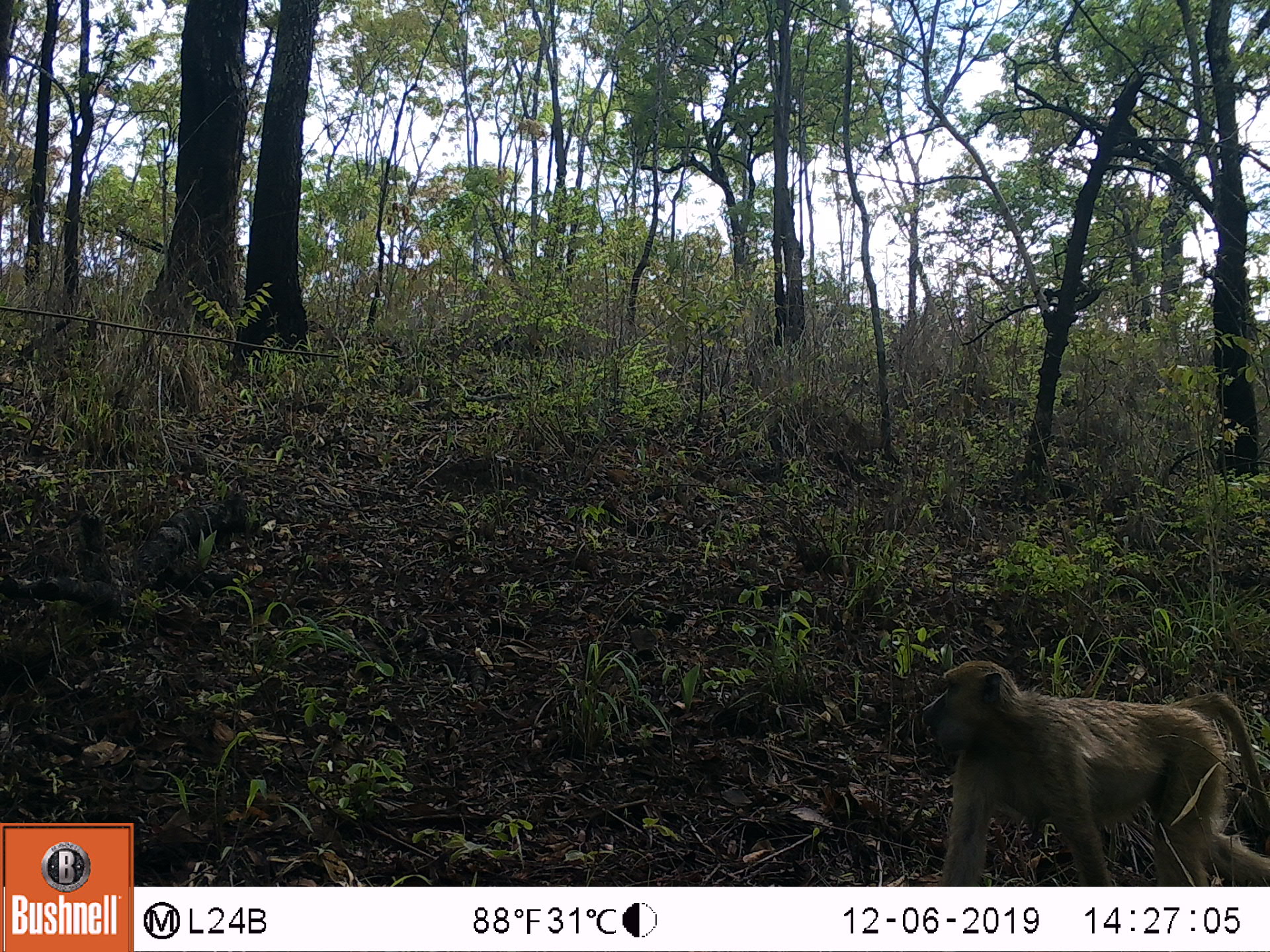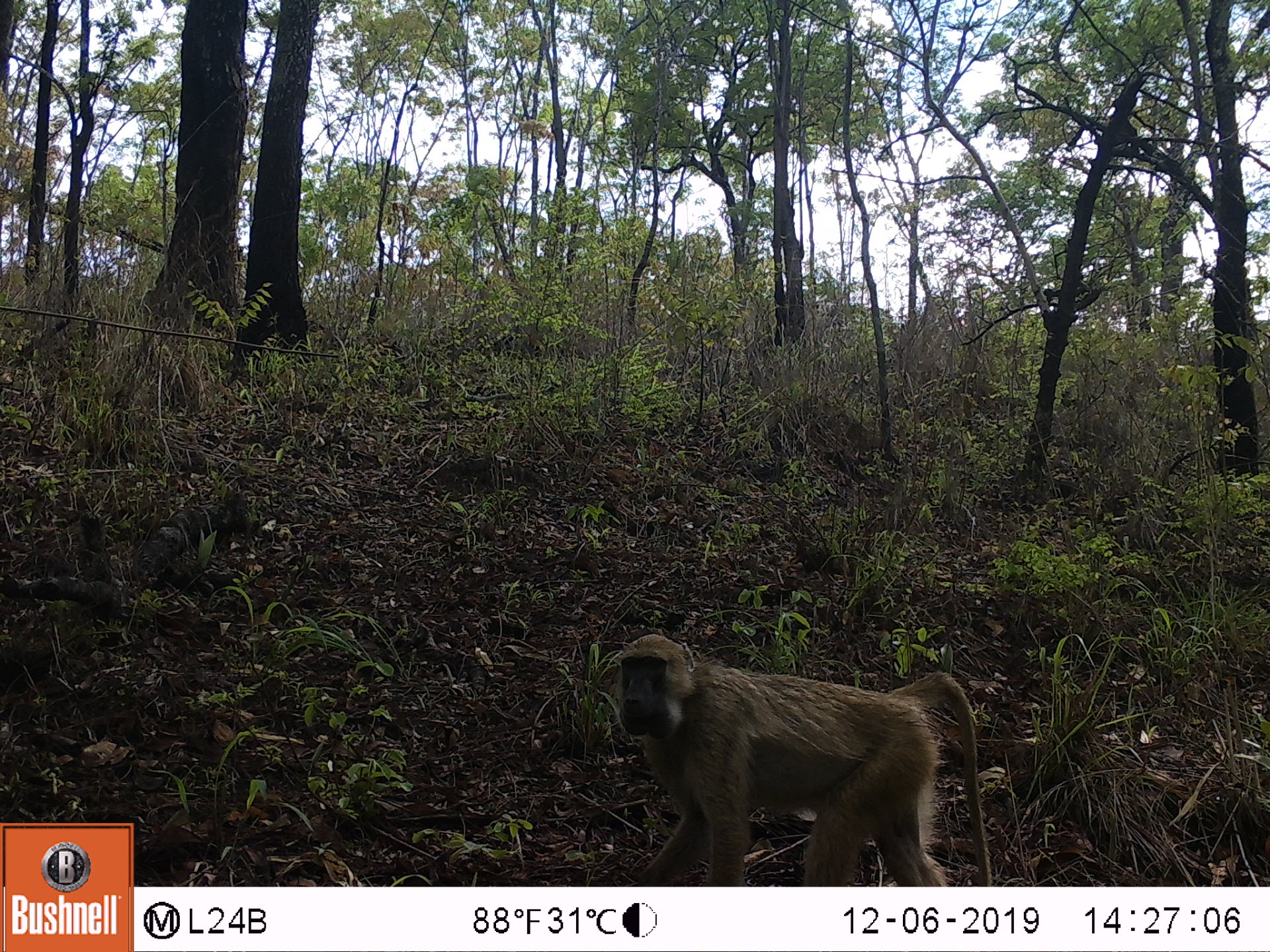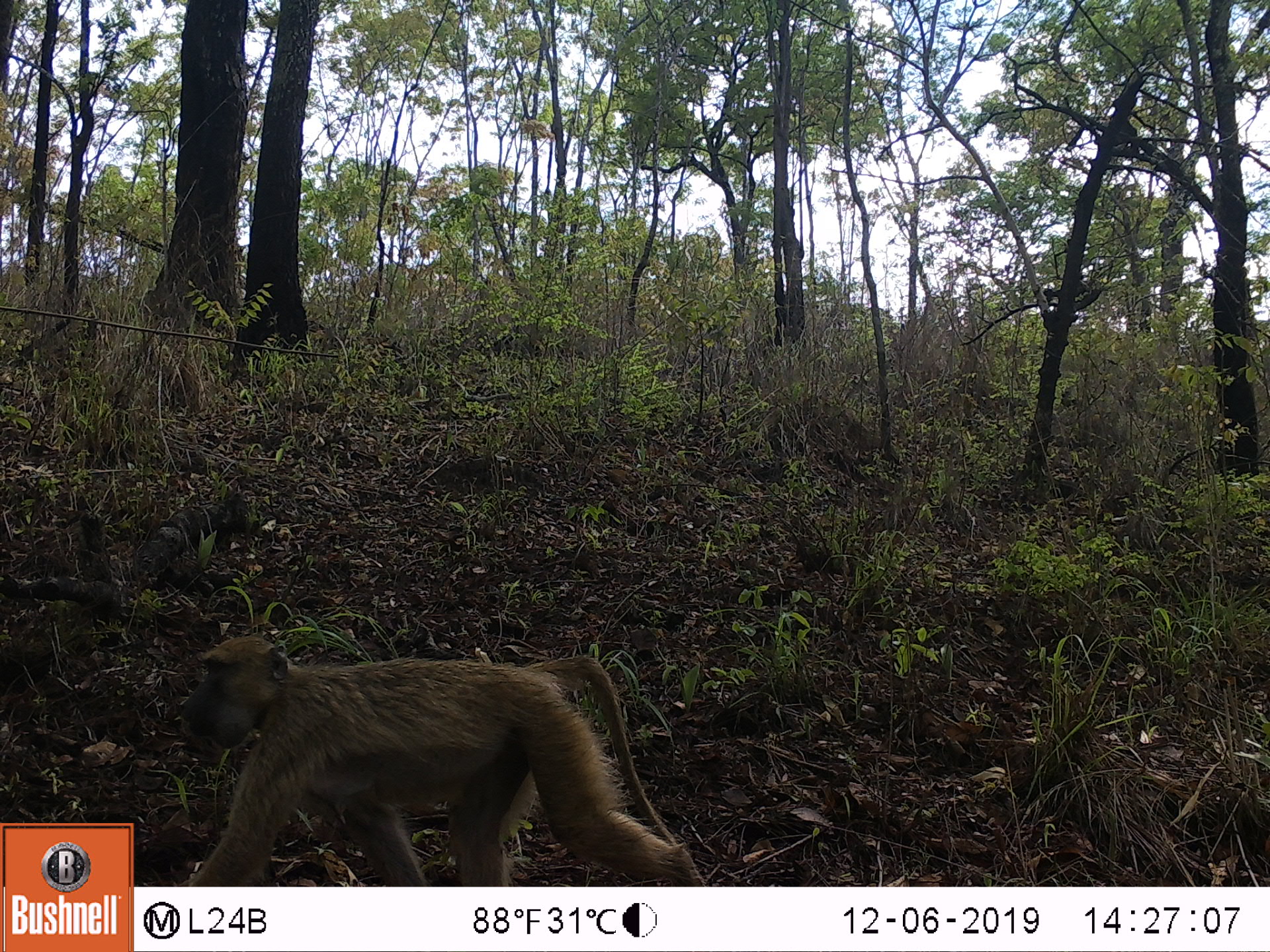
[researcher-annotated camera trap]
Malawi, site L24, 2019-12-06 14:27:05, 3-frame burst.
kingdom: Animalia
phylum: Chordata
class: Mammalia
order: Primates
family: Cercopithecidae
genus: Papio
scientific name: Papio cynocephalus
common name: yellow baboon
Yellow baboon (Papio cynocephalus), count 1.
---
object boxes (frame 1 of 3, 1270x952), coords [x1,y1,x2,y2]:
yellow baboon: [919,658,1266,880]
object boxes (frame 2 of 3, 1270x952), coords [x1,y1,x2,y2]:
yellow baboon: [609,622,993,880]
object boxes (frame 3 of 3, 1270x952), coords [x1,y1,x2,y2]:
yellow baboon: [174,636,701,882]